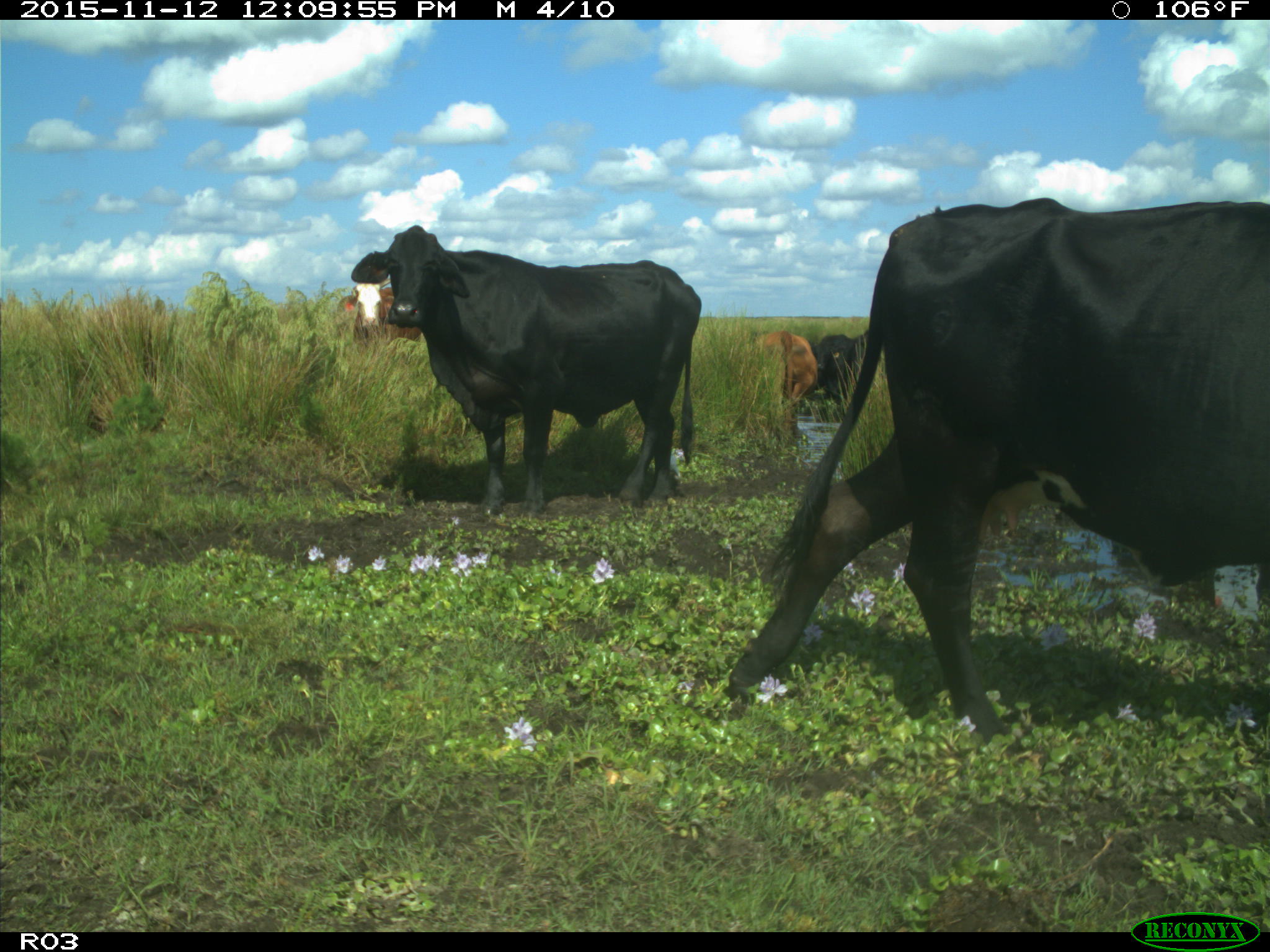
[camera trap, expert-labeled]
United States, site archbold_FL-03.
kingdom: Animalia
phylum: Chordata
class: Mammalia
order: Artiodactyla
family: Bovidae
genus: Bos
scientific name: Bos taurus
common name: domestic cow